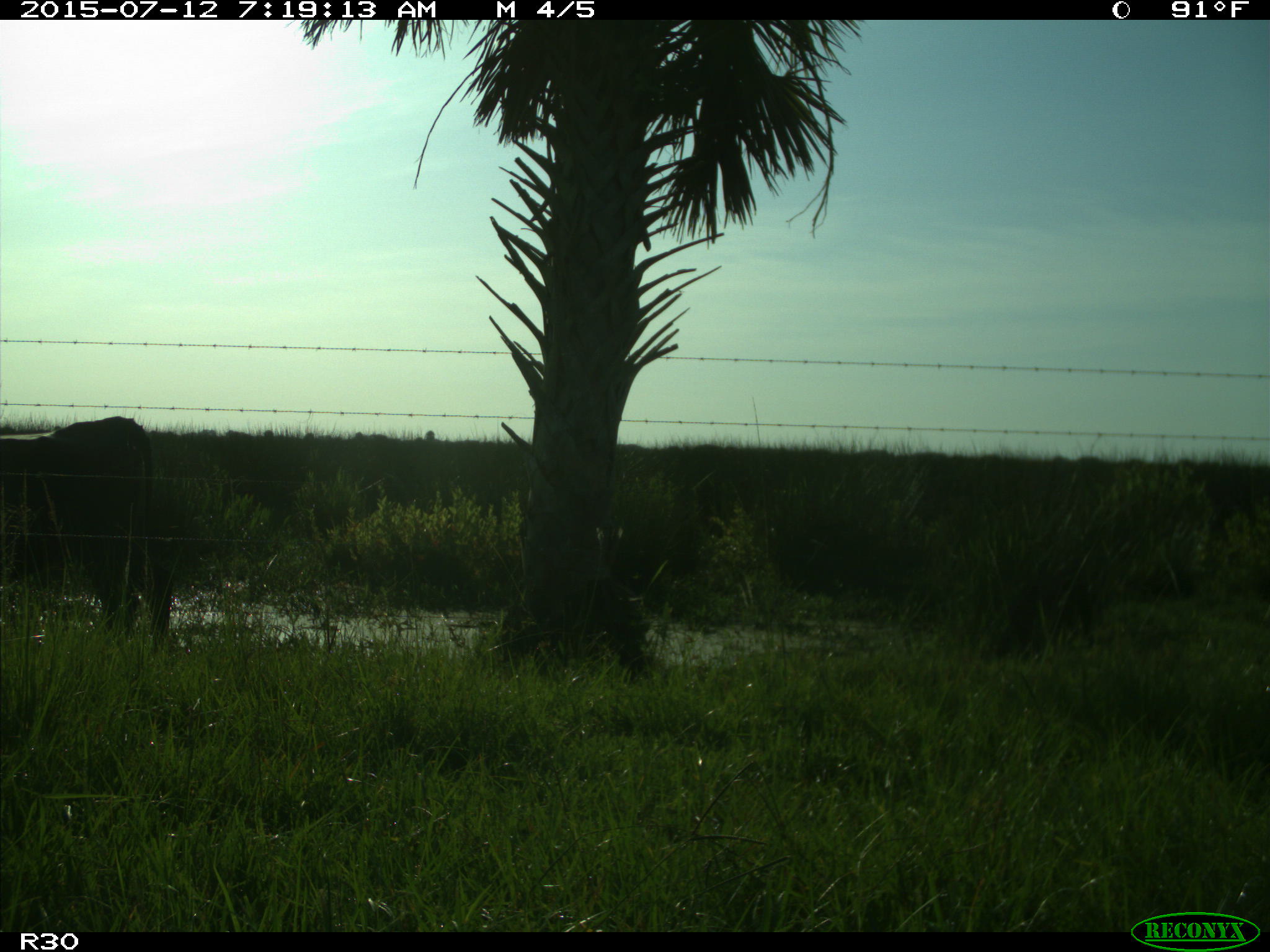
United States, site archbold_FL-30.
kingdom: Animalia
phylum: Chordata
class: Mammalia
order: Artiodactyla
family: Bovidae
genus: Bos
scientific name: Bos taurus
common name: domestic cow